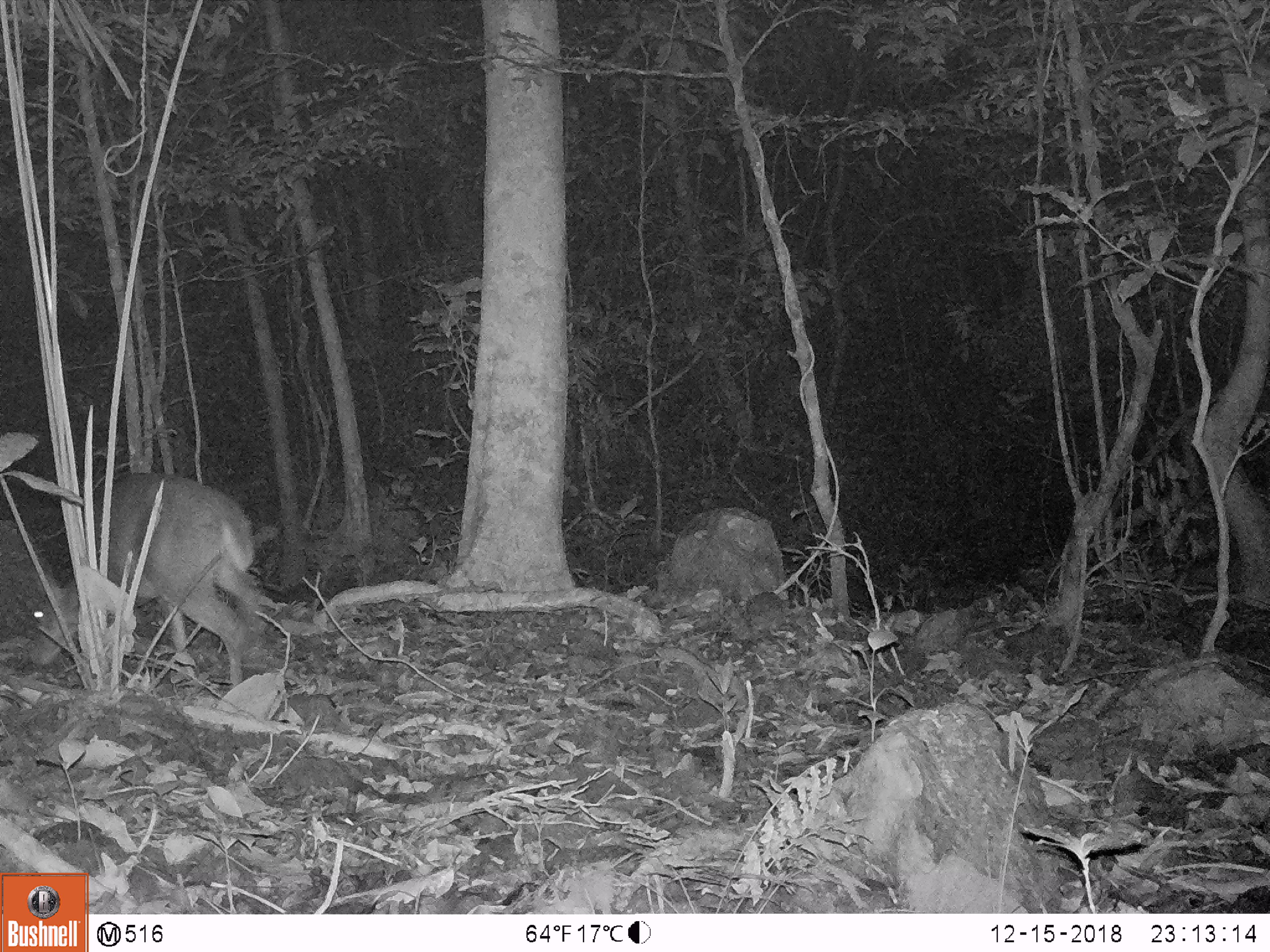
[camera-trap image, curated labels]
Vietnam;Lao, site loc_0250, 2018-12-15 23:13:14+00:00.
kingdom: Animalia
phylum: Chordata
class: Mammalia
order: Artiodactyla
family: Cervidae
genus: Muntiacus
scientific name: Muntiacus vuquangensis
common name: large-antlered muntjac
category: large antlered muntjac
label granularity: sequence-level